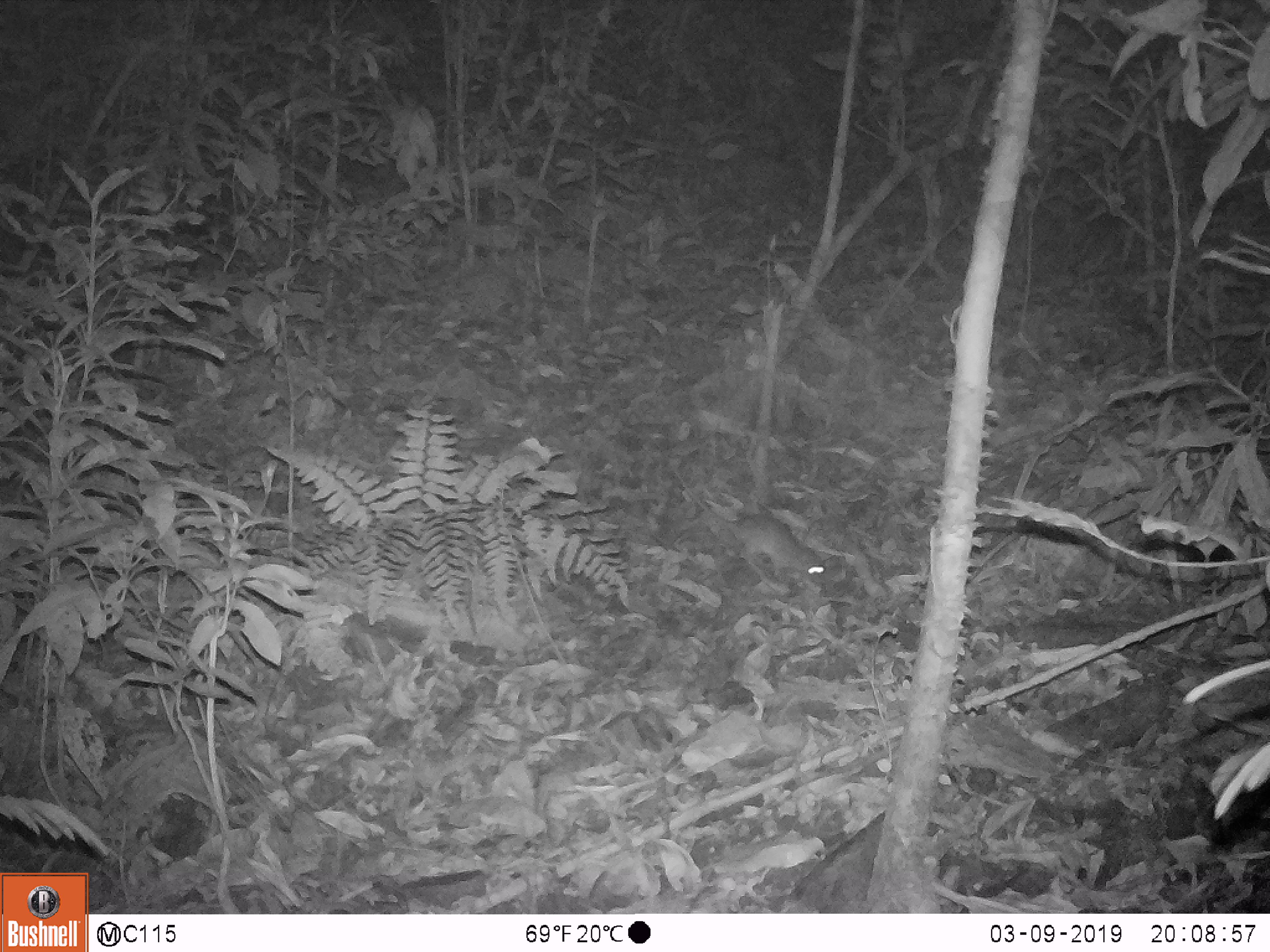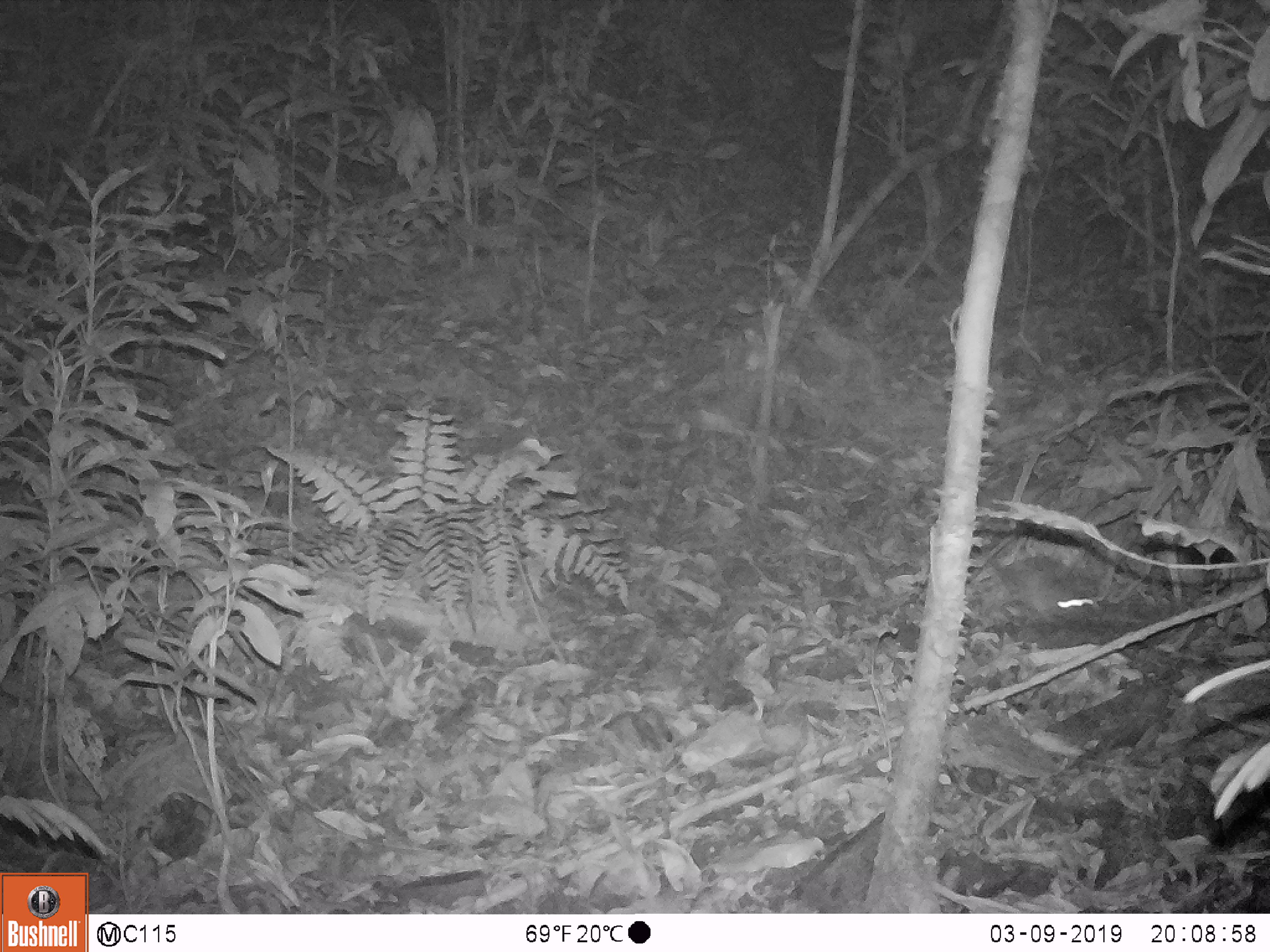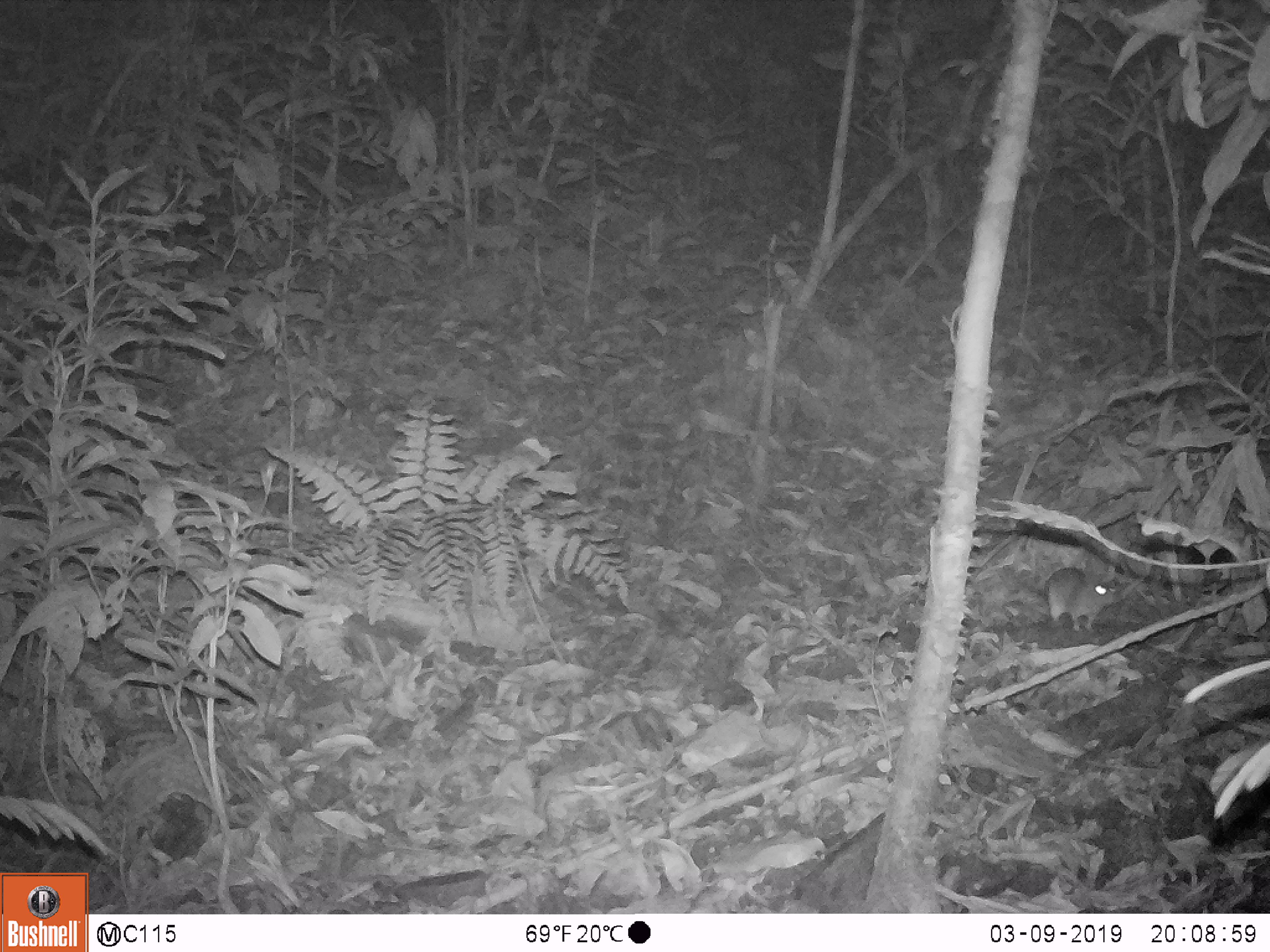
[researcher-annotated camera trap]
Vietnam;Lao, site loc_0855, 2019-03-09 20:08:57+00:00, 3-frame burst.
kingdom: Animalia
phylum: Chordata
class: Mammalia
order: Rodentia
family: Muridae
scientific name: Muridae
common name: old-world mice and rats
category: unidentified murid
Unidentified murid (old-world mice and rats) (Muridae). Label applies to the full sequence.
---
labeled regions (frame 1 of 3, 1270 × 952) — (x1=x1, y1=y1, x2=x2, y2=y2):
unidentified murid: (x1=643, y1=428, x2=831, y2=598)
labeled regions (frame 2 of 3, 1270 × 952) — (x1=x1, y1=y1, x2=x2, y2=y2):
unidentified murid: (x1=970, y1=540, x2=1095, y2=632)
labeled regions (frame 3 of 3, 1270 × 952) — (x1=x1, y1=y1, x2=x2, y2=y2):
unidentified murid: (x1=1013, y1=564, x2=1119, y2=632)